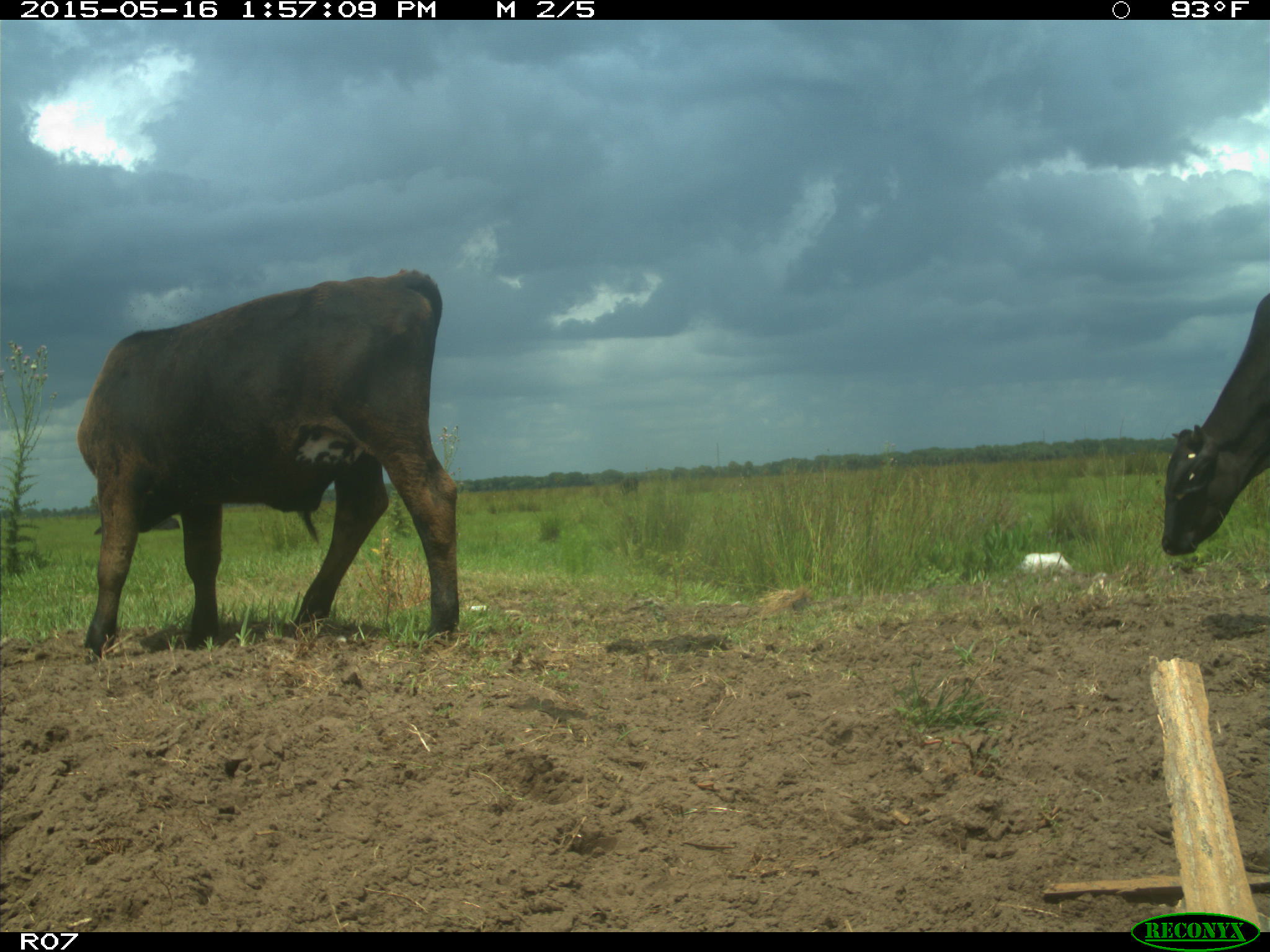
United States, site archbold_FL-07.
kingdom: Animalia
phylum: Chordata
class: Mammalia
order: Artiodactyla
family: Bovidae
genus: Bos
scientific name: Bos taurus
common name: domestic cow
Bos taurus (domestic cow).